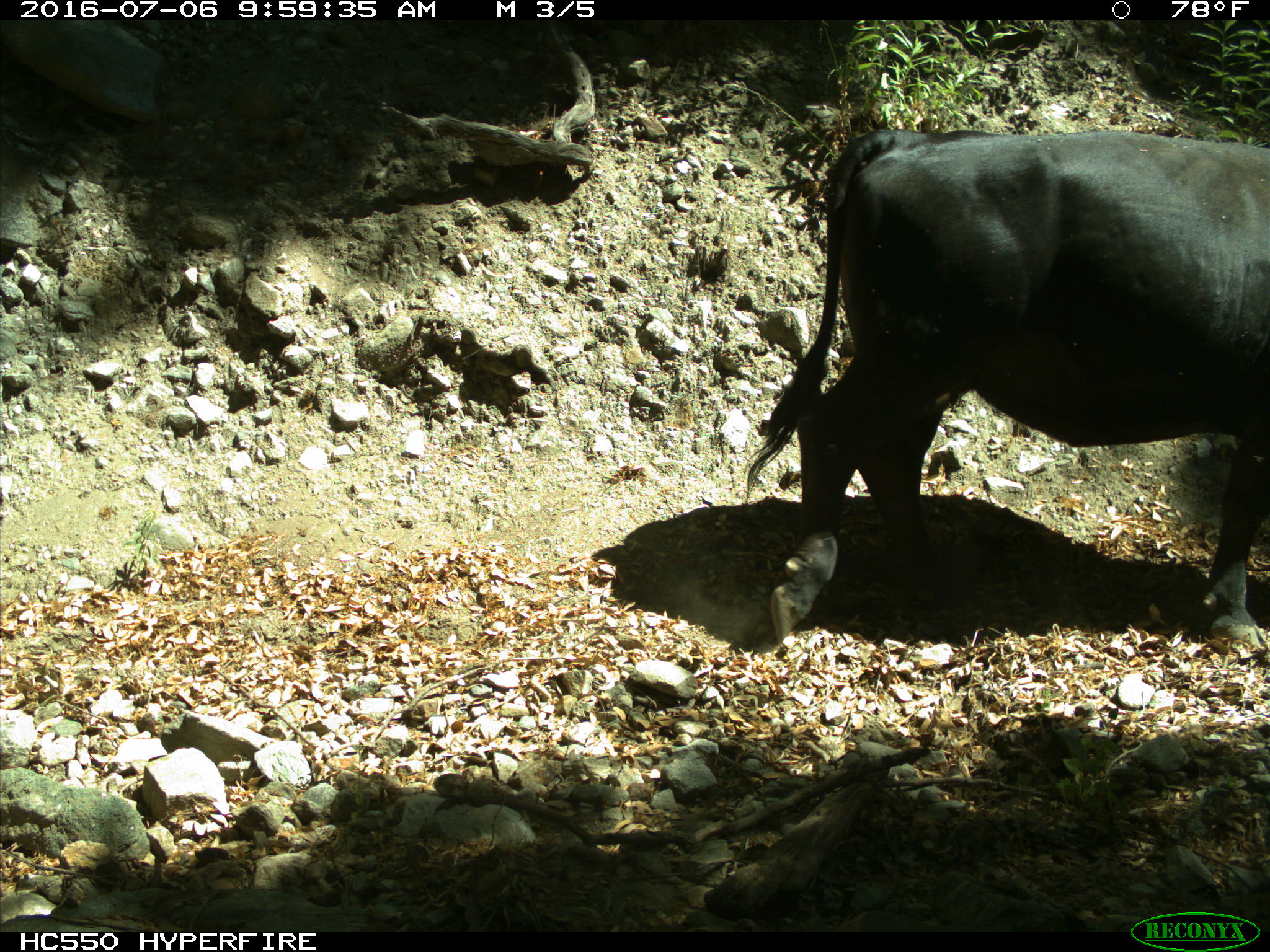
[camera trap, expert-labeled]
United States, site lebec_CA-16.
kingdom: Animalia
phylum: Chordata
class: Mammalia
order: Artiodactyla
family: Bovidae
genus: Bos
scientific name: Bos taurus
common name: domestic cow